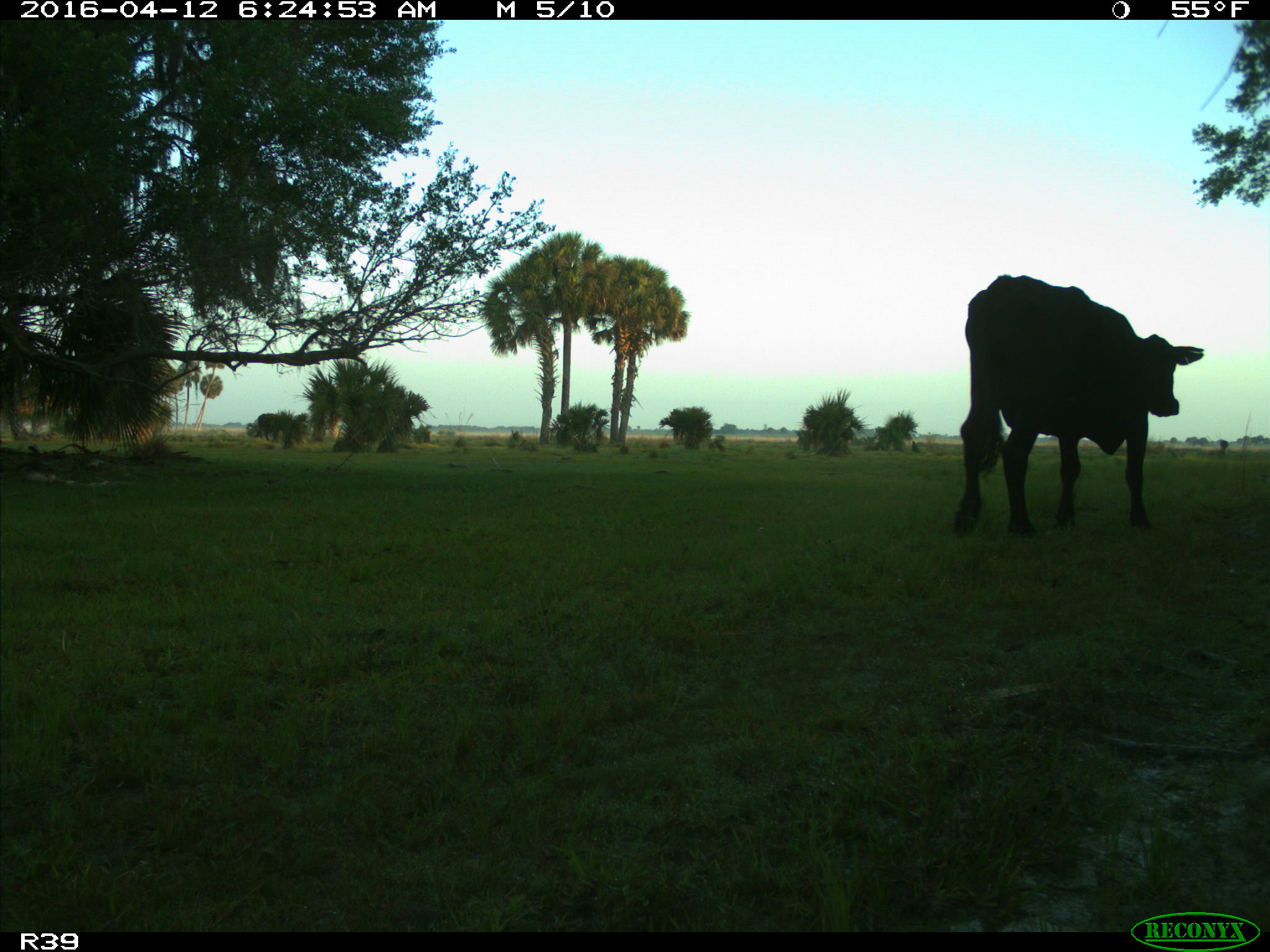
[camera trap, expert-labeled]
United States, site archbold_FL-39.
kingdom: Animalia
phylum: Chordata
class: Mammalia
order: Artiodactyla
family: Bovidae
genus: Bos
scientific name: Bos taurus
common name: domestic cow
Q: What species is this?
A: Bos taurus (domestic cow).